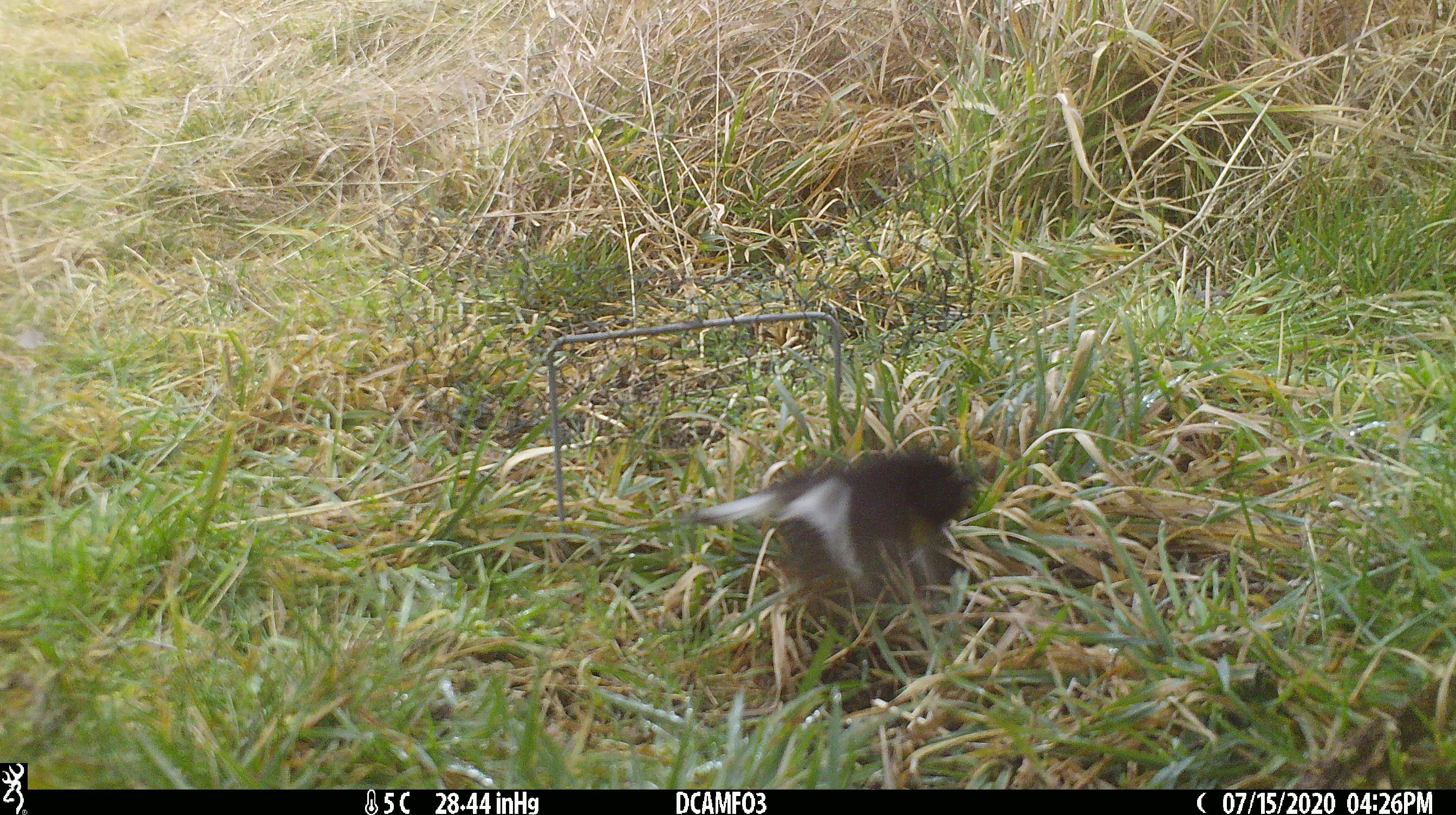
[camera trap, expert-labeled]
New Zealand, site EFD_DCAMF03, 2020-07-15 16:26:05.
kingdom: Animalia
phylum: Chordata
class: Aves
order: Passeriformes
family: Petroicidae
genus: Petroica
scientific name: Petroica macrocephala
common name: tomtit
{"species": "tomtit (Petroica macrocephala)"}